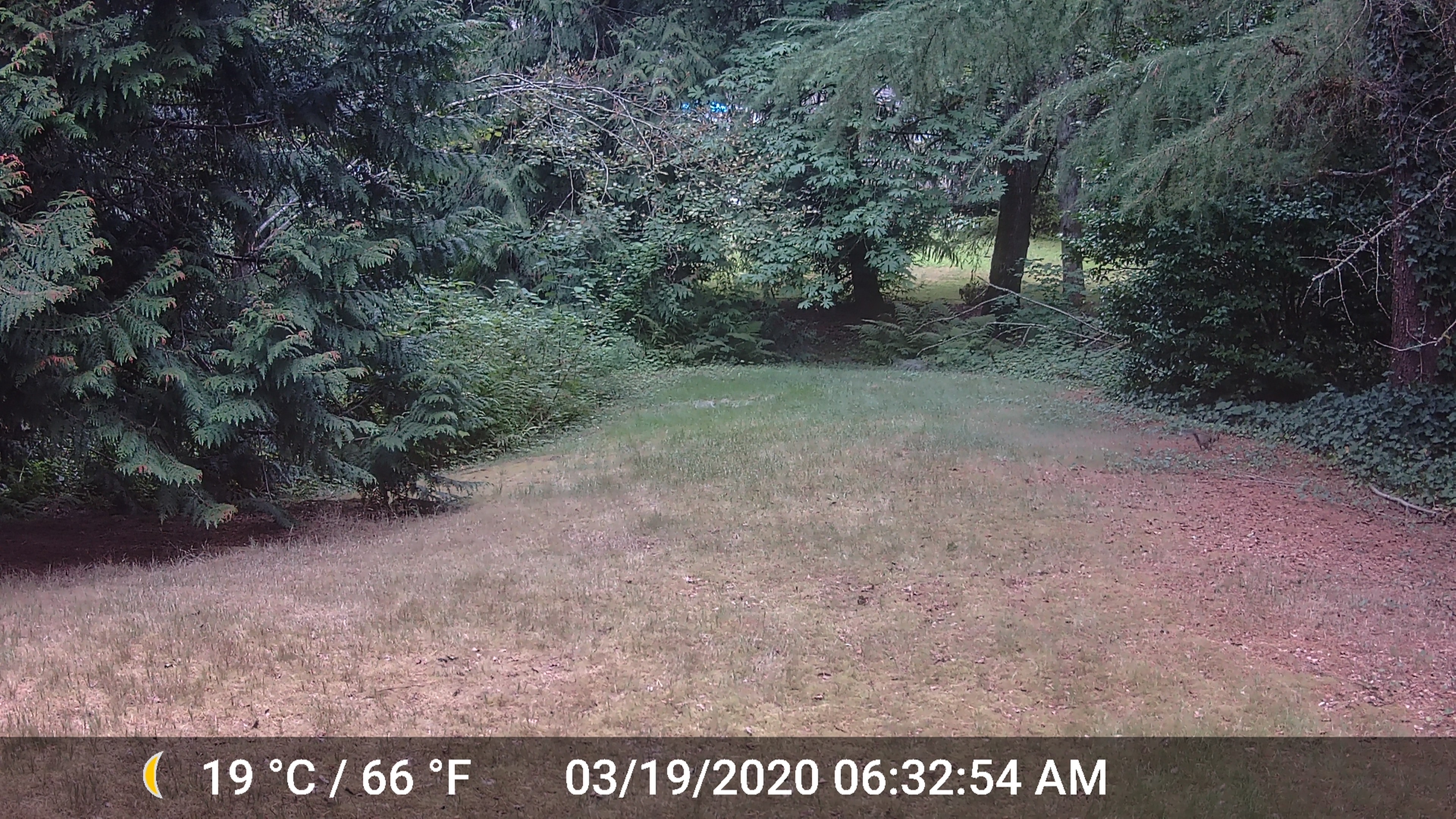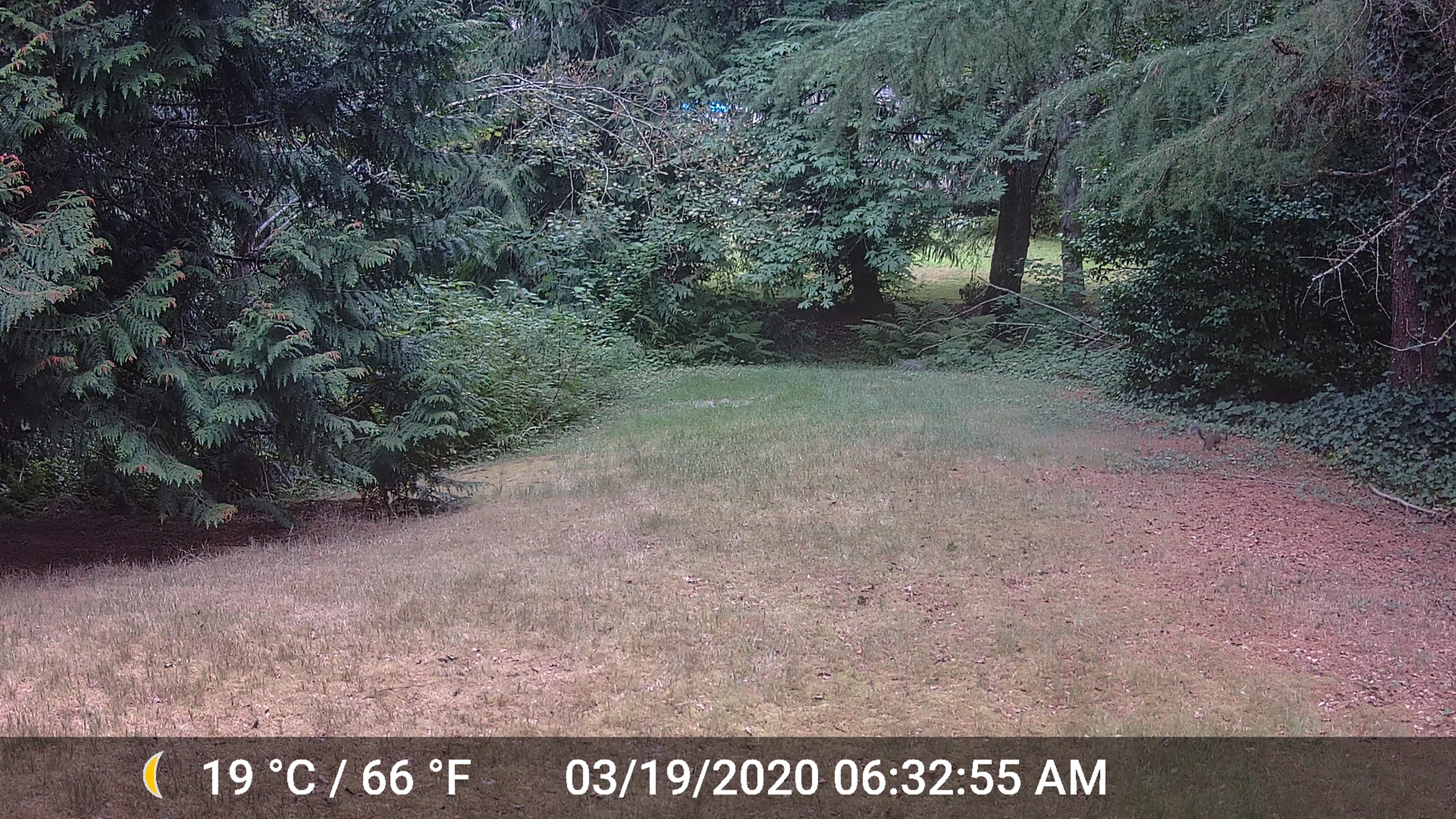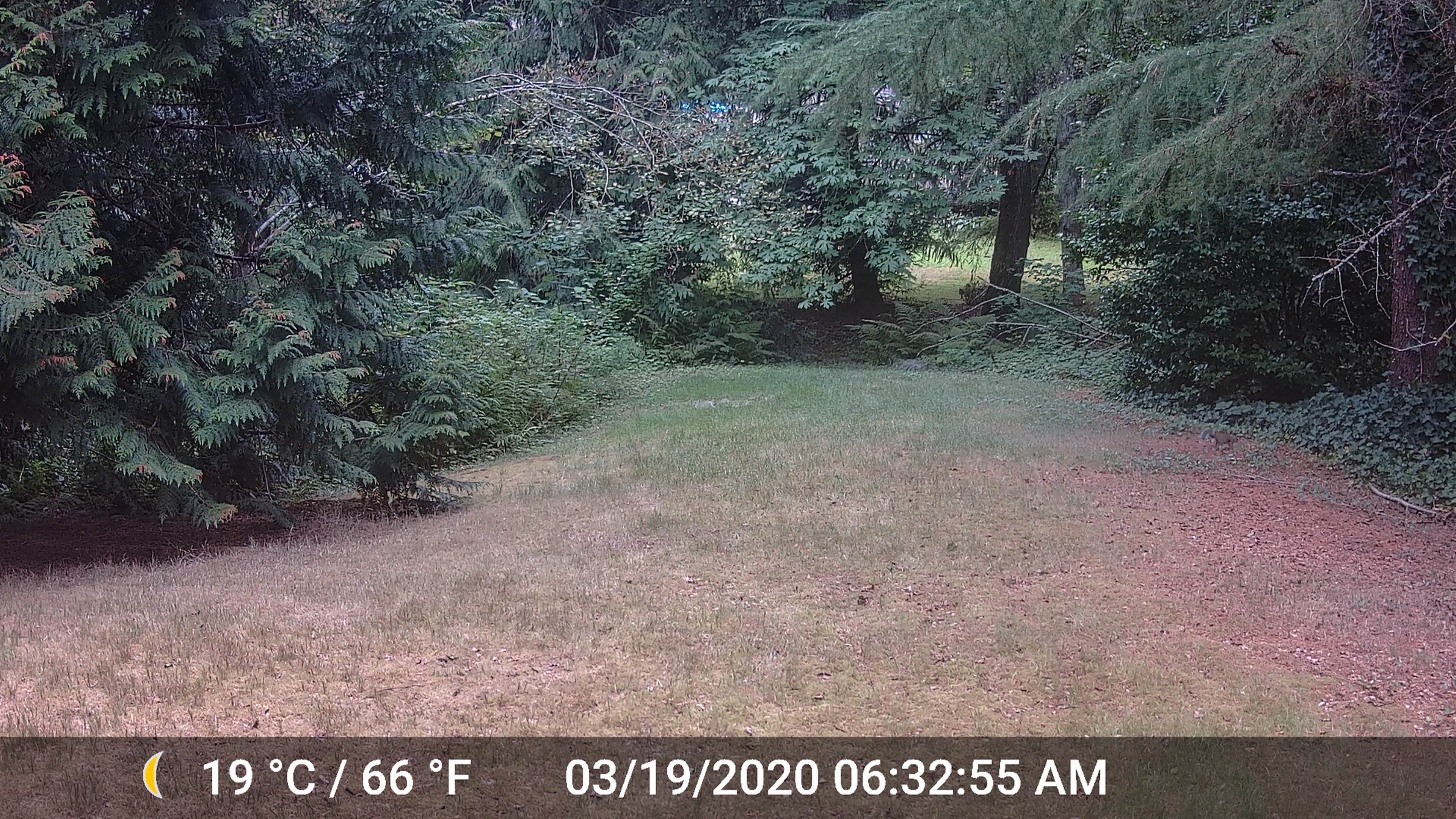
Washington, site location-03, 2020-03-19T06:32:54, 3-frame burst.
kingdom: Animalia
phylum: Chordata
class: Mammalia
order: Rodentia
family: Sciuridae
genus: Sciurus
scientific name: Sciurus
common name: squirrel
Squirrel (Sciurus).